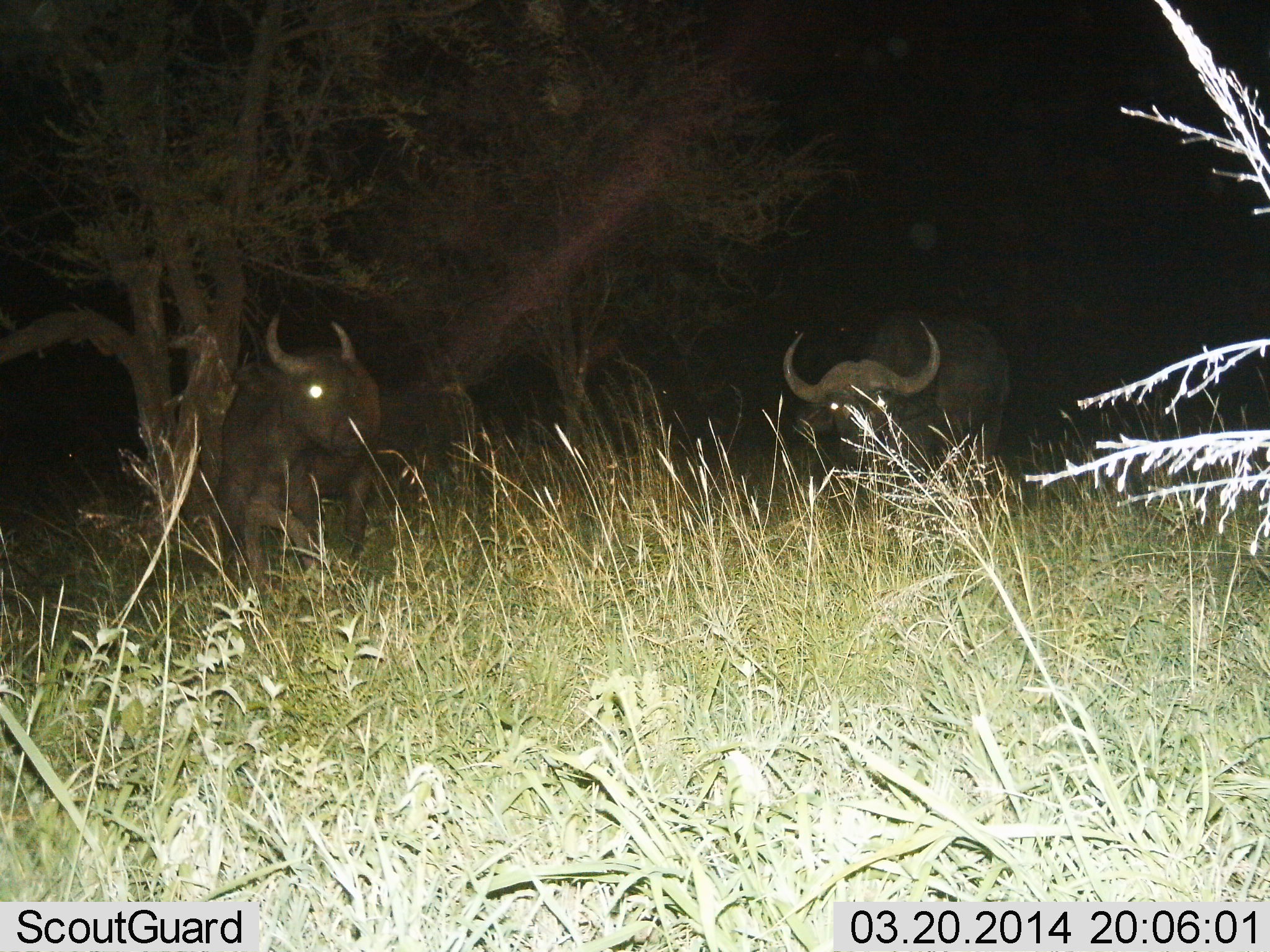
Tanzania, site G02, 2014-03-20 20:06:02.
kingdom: Animalia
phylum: Chordata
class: Mammalia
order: Artiodactyla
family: Bovidae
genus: Syncerus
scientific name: Syncerus caffer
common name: cape buffalo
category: buffalo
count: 2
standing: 80%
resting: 10%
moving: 20%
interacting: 0%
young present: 0%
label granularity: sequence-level